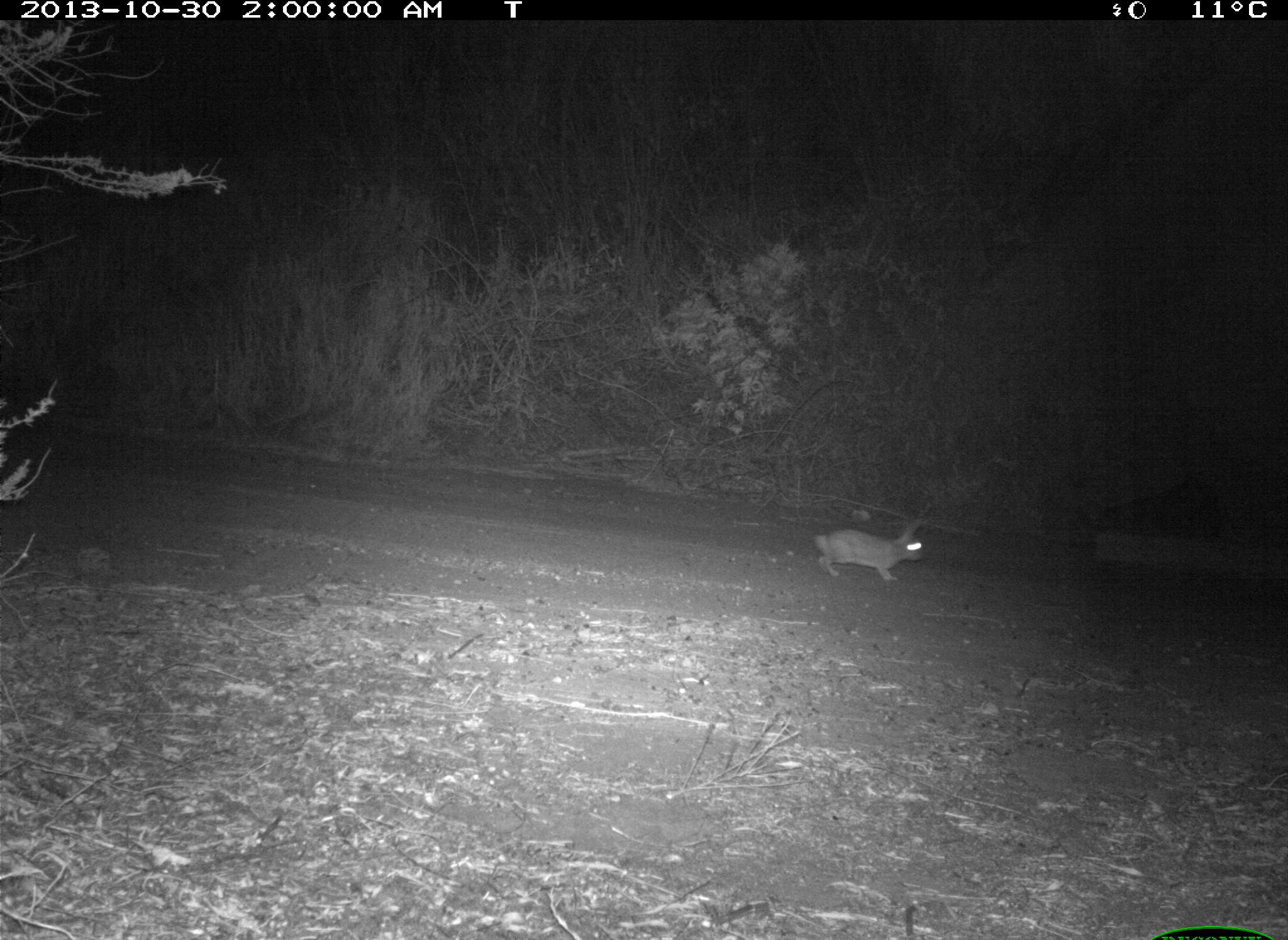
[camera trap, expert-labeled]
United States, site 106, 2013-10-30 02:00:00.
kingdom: Animalia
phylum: Chordata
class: Mammalia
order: Lagomorpha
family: Leporidae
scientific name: Leporidae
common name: rabbits and hares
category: rabbit